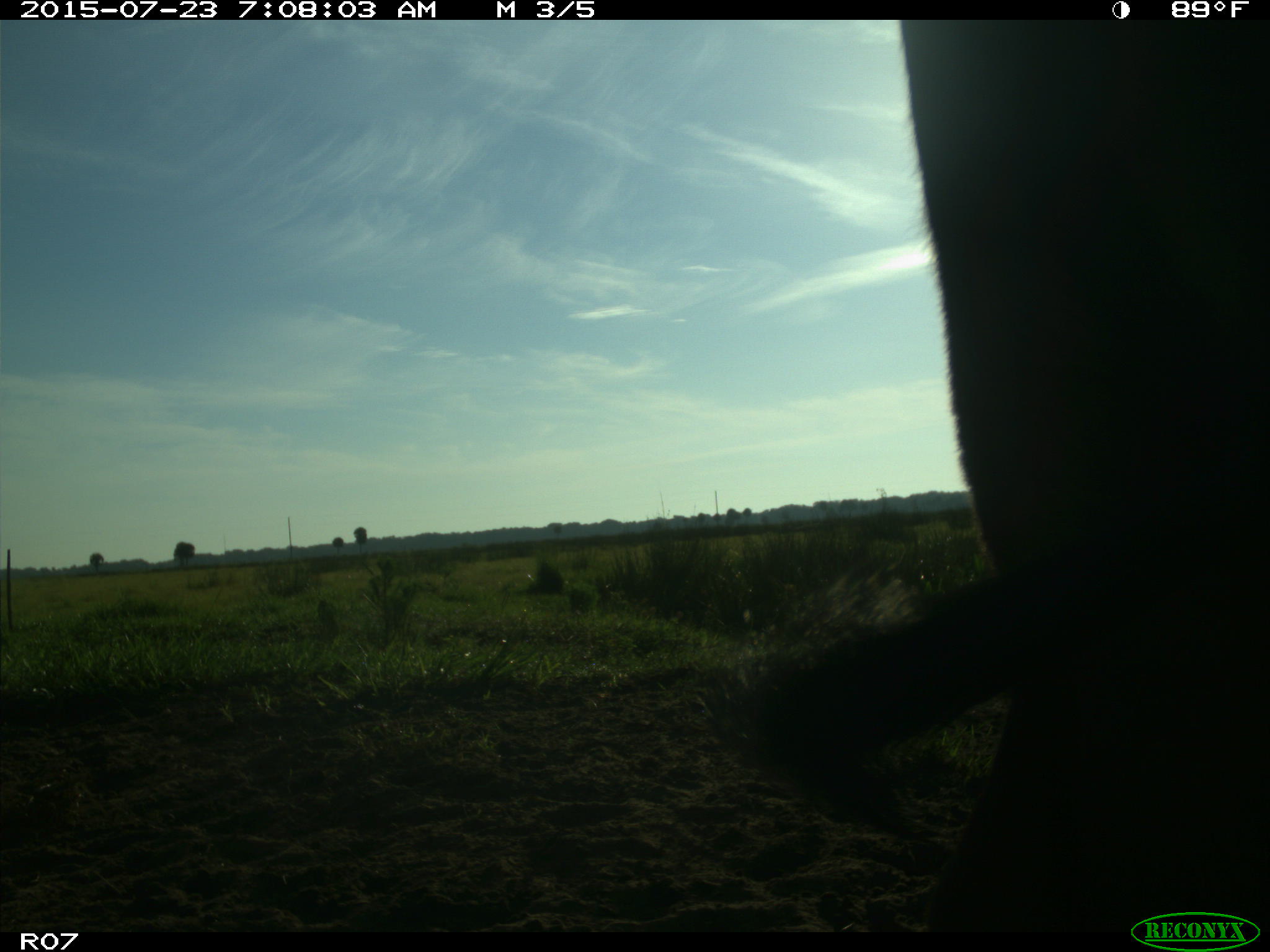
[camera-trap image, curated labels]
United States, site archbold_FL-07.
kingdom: Animalia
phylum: Chordata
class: Mammalia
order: Artiodactyla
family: Bovidae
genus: Bos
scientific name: Bos taurus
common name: domestic cow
Bos taurus (domestic cow).